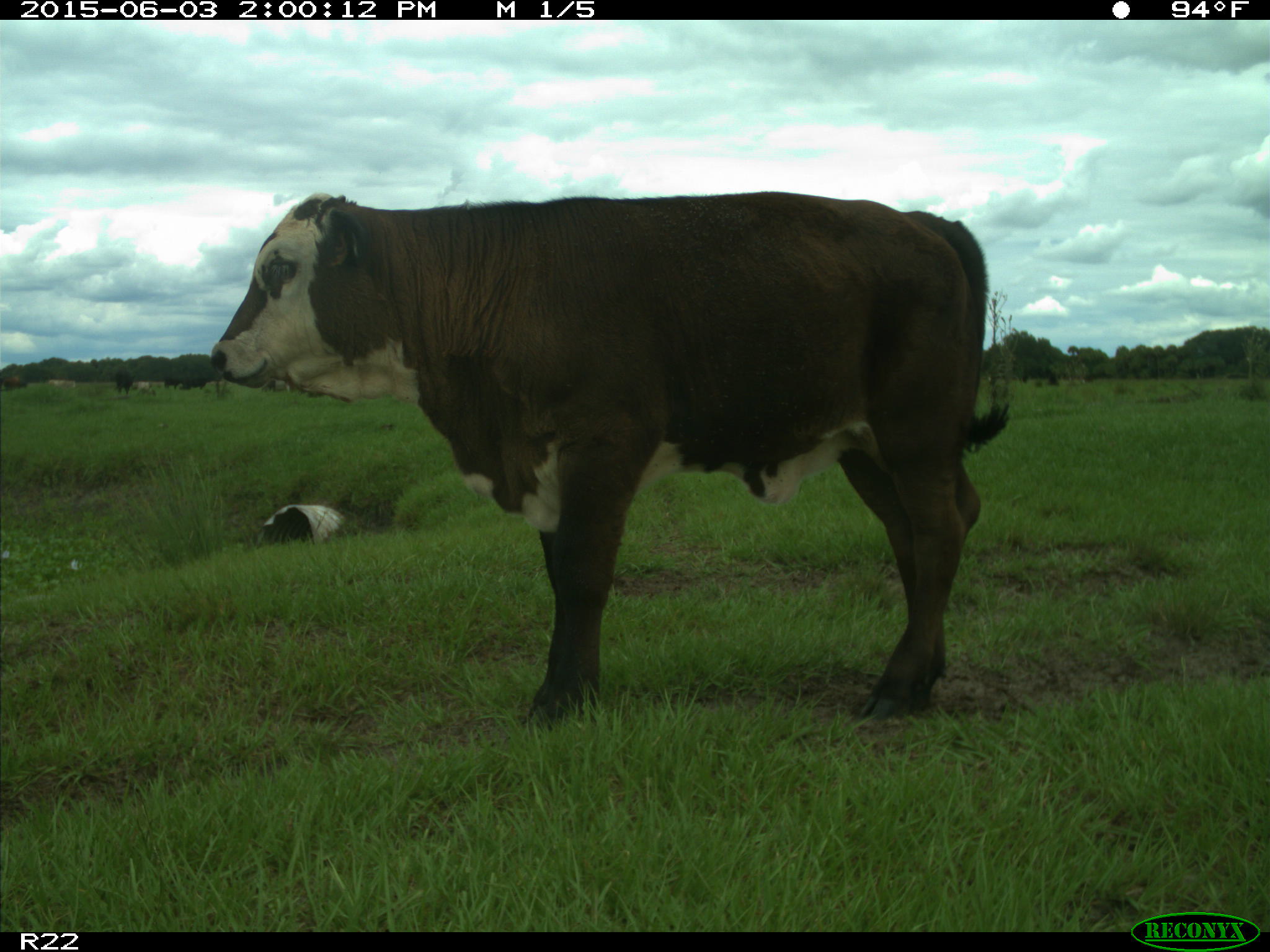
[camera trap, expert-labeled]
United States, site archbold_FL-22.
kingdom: Animalia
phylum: Chordata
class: Mammalia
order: Artiodactyla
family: Bovidae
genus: Bos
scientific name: Bos taurus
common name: domestic cow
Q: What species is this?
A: Bos taurus (domestic cow).